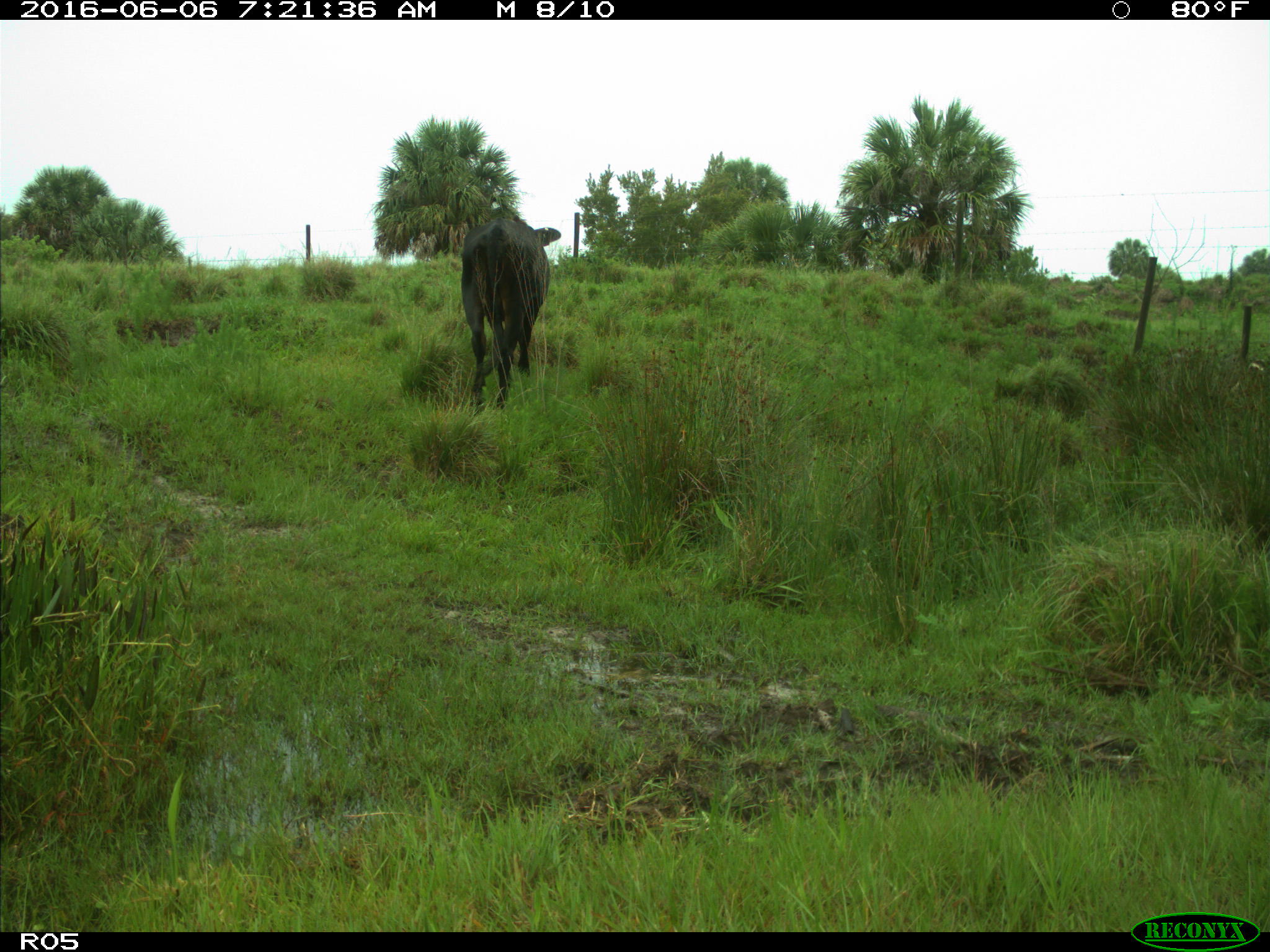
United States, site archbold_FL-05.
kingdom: Animalia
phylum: Chordata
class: Mammalia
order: Artiodactyla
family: Bovidae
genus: Bos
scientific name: Bos taurus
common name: domestic cow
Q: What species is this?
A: Bos taurus (domestic cow).